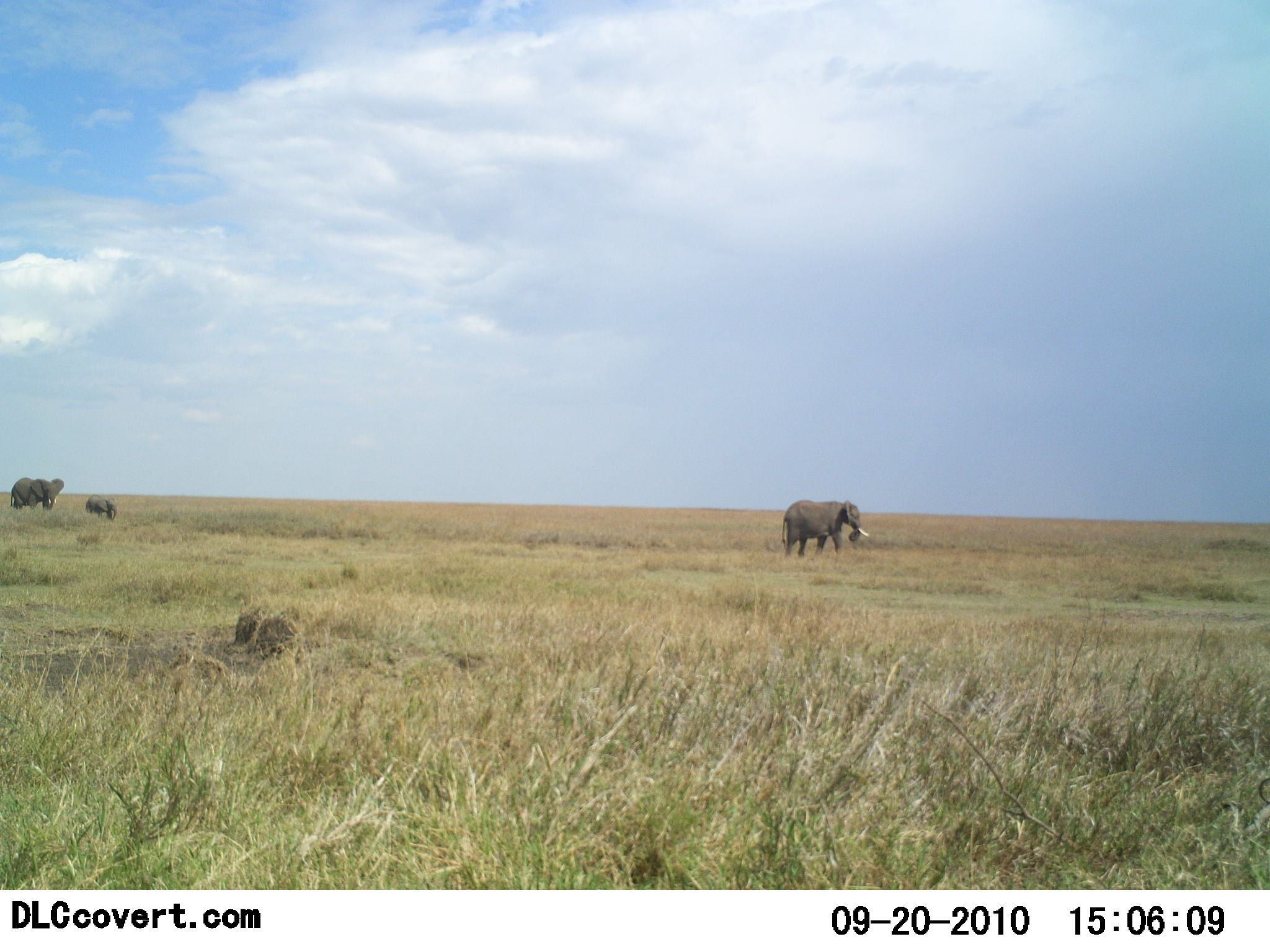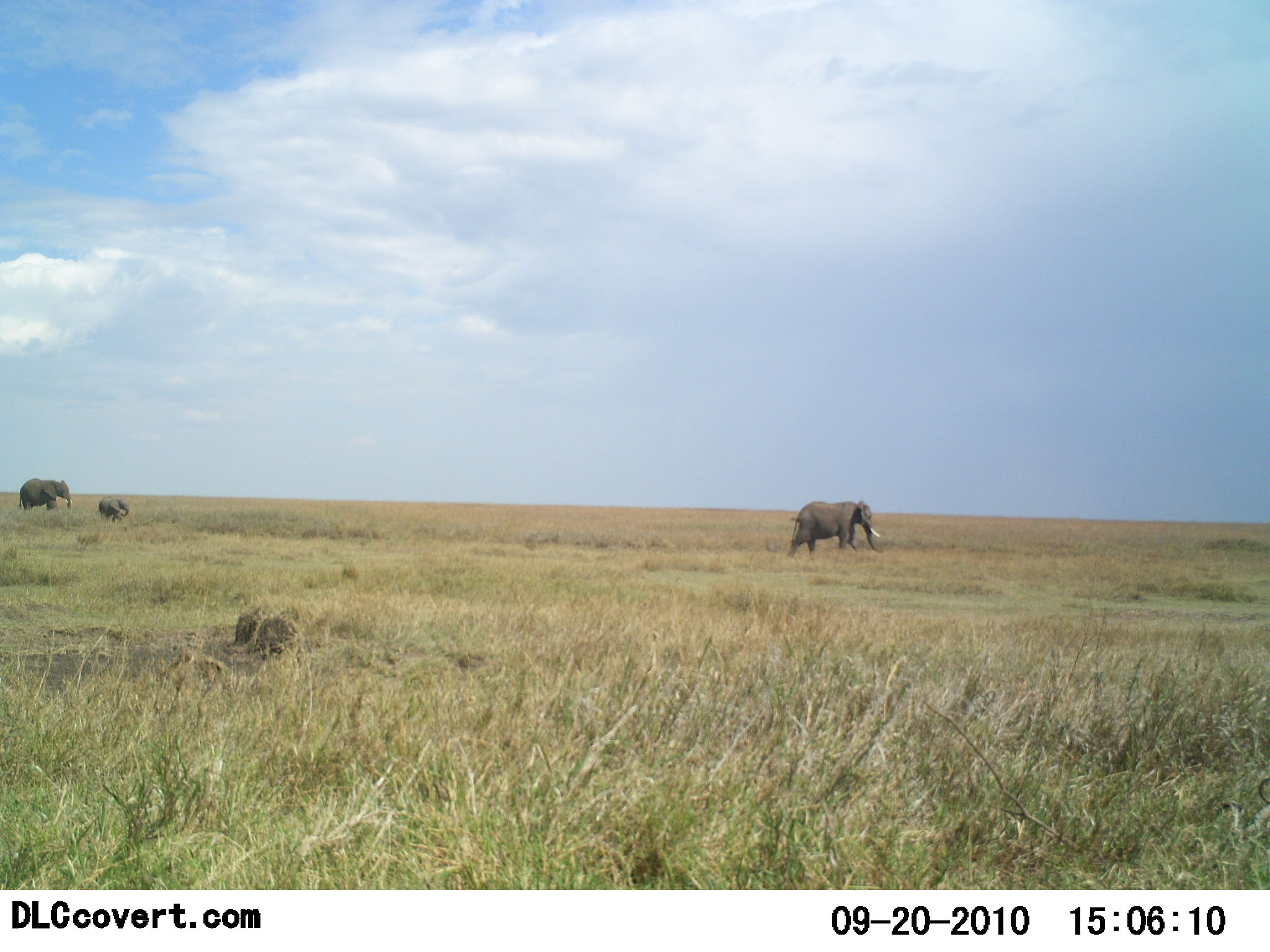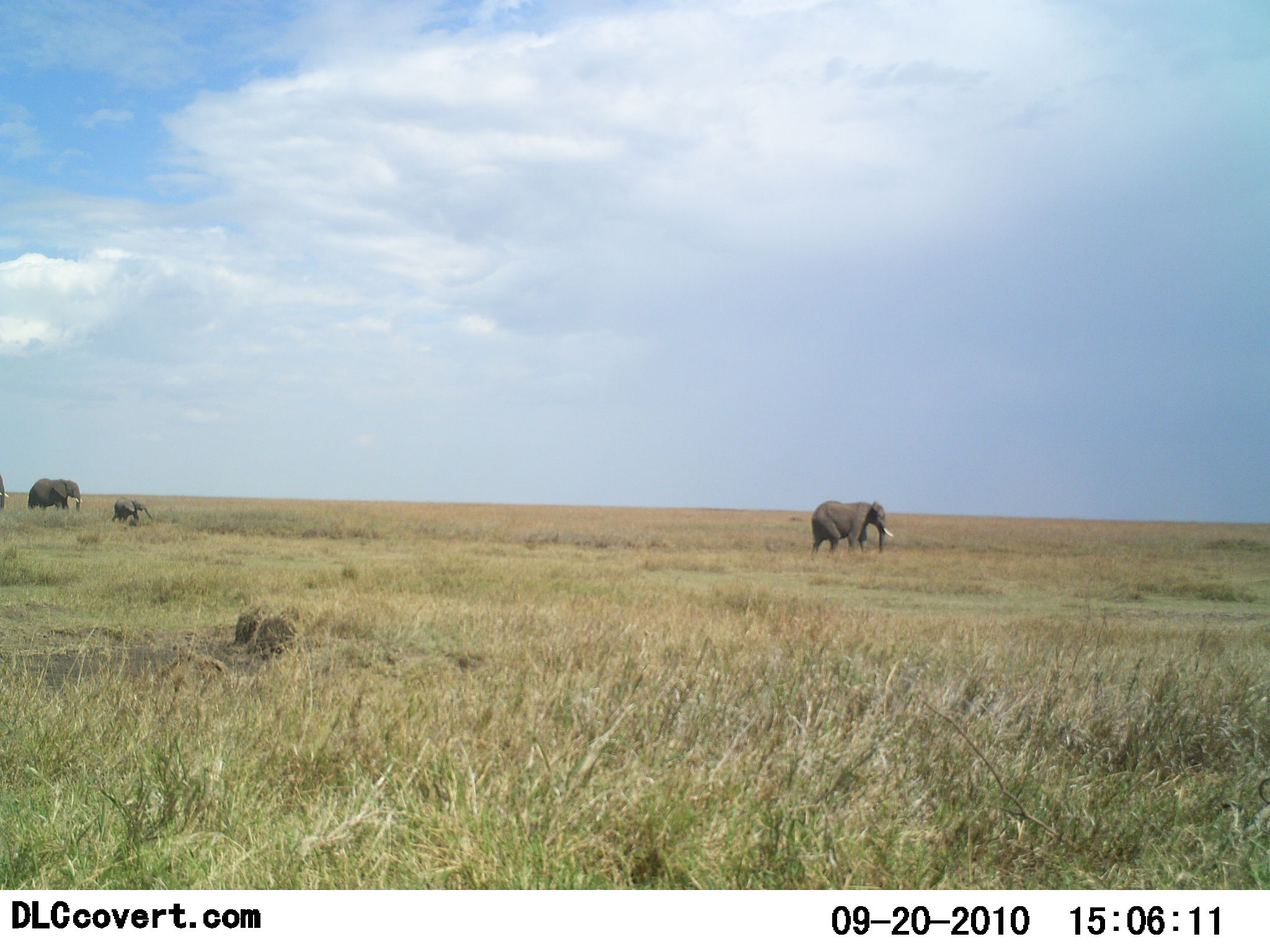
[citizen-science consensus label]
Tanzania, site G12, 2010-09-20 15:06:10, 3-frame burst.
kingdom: Animalia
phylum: Chordata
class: Mammalia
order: Proboscidea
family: Elephantidae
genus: Loxodonta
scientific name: Loxodonta africana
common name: african bush elephant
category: elephant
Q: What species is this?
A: Elephant (african bush elephant) (Loxodonta africana).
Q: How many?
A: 4.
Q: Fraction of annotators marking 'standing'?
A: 0%.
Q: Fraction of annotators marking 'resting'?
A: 0%.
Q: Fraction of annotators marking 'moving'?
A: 100%.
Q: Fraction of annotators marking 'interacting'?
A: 0%.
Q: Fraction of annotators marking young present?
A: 93%.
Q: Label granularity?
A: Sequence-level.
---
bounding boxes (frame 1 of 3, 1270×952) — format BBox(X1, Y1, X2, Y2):
animal: BBox(782, 498, 869, 561); BBox(10, 477, 64, 512); BBox(85, 494, 118, 522)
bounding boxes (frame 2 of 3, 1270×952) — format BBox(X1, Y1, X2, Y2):
animal: BBox(786, 500, 883, 567); BBox(17, 478, 73, 511); BBox(95, 496, 131, 522)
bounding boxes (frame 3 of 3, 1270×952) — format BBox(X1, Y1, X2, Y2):
animal: BBox(810, 501, 895, 568); BBox(28, 477, 83, 522); BBox(110, 497, 156, 530); BBox(0, 476, 10, 521)